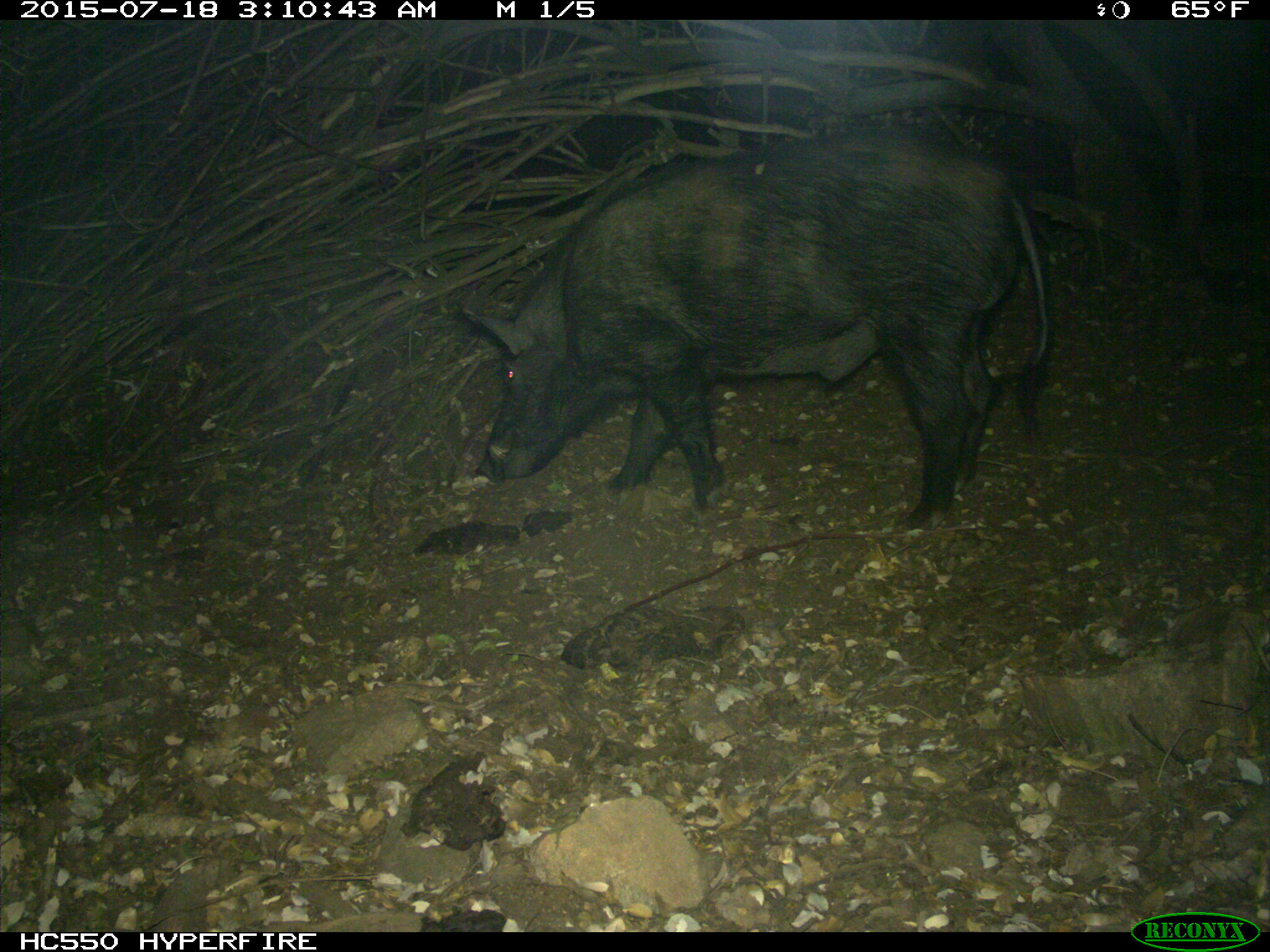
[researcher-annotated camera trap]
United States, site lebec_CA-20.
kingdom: Animalia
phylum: Chordata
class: Mammalia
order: Artiodactyla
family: Suidae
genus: Sus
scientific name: Sus scrofa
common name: wild boar